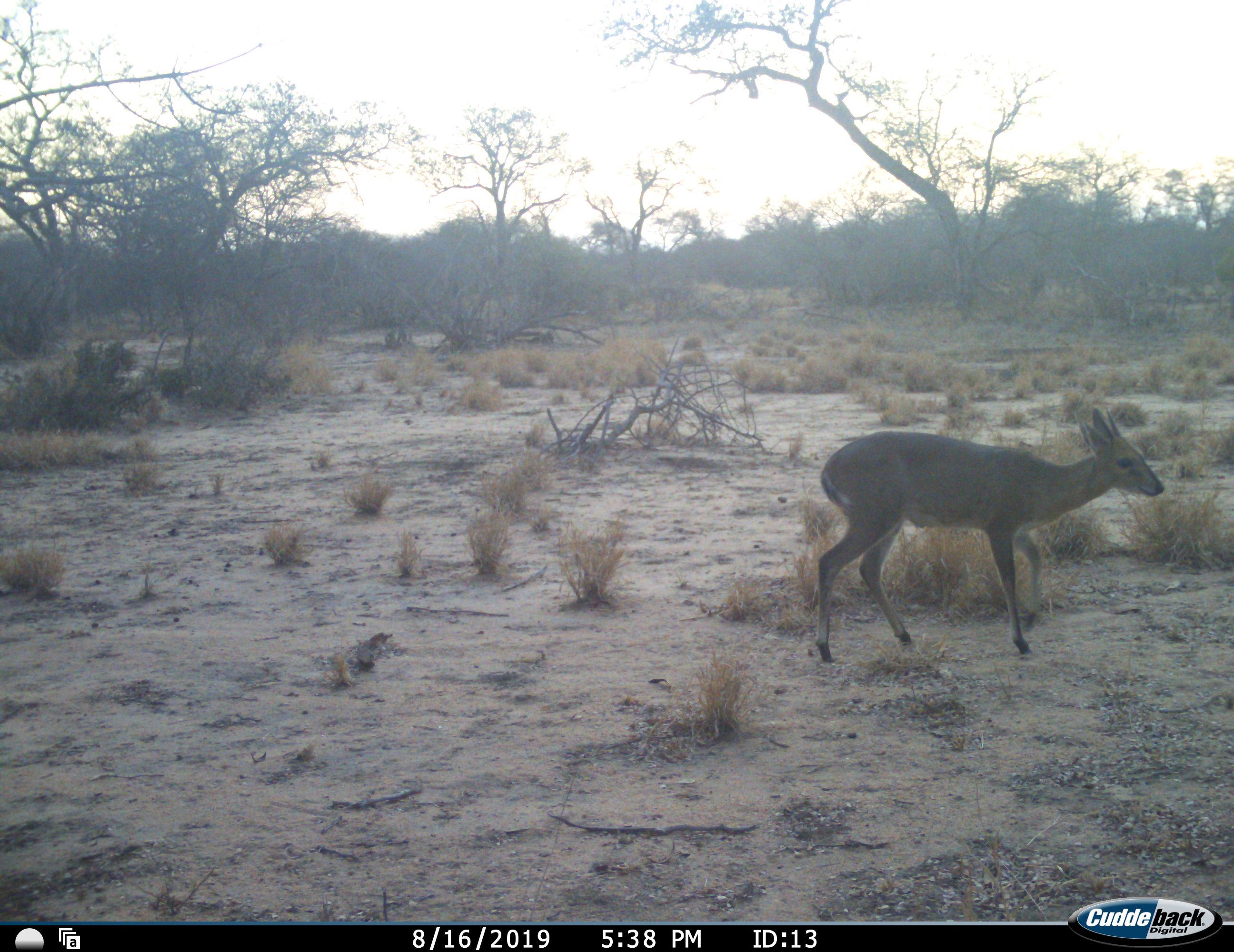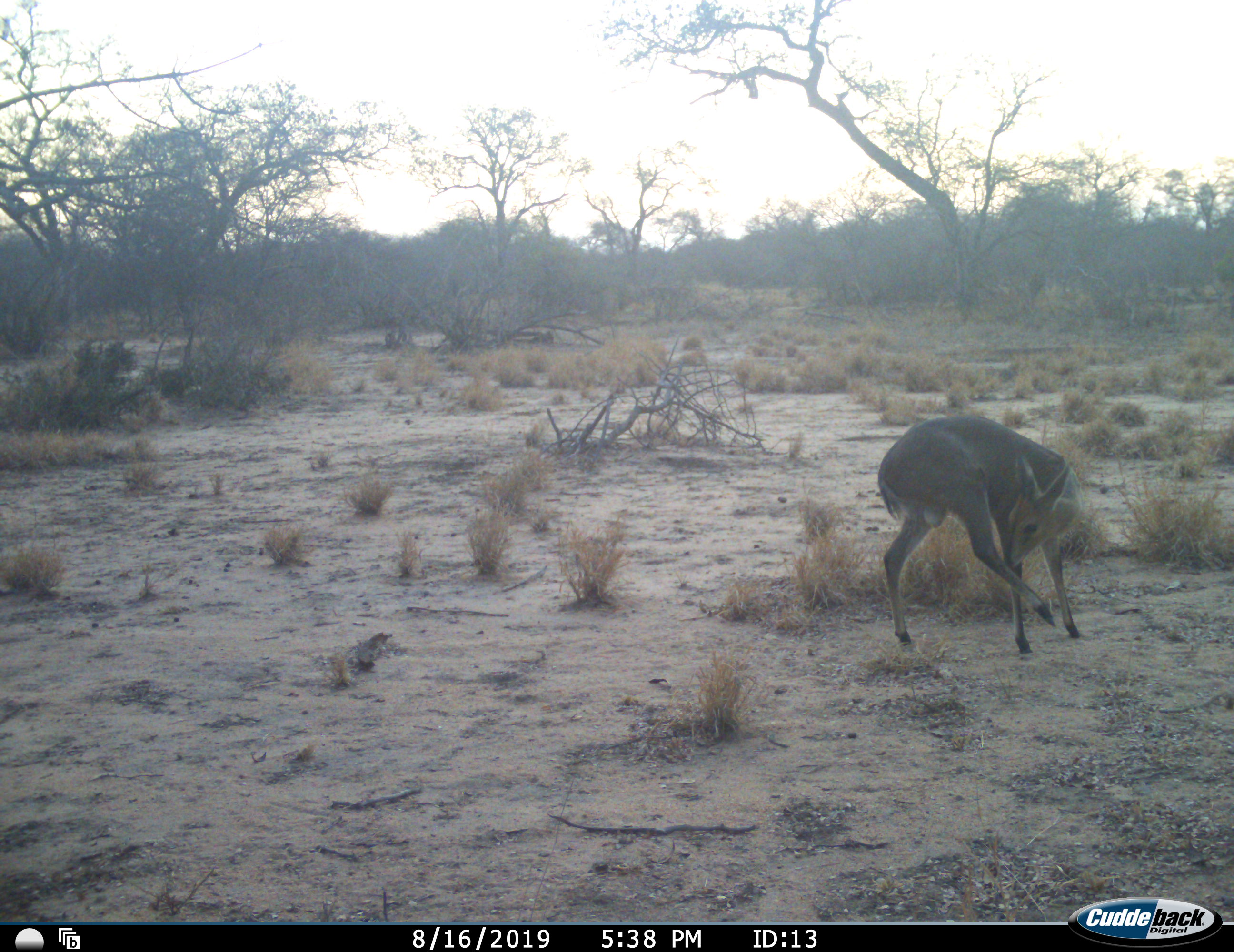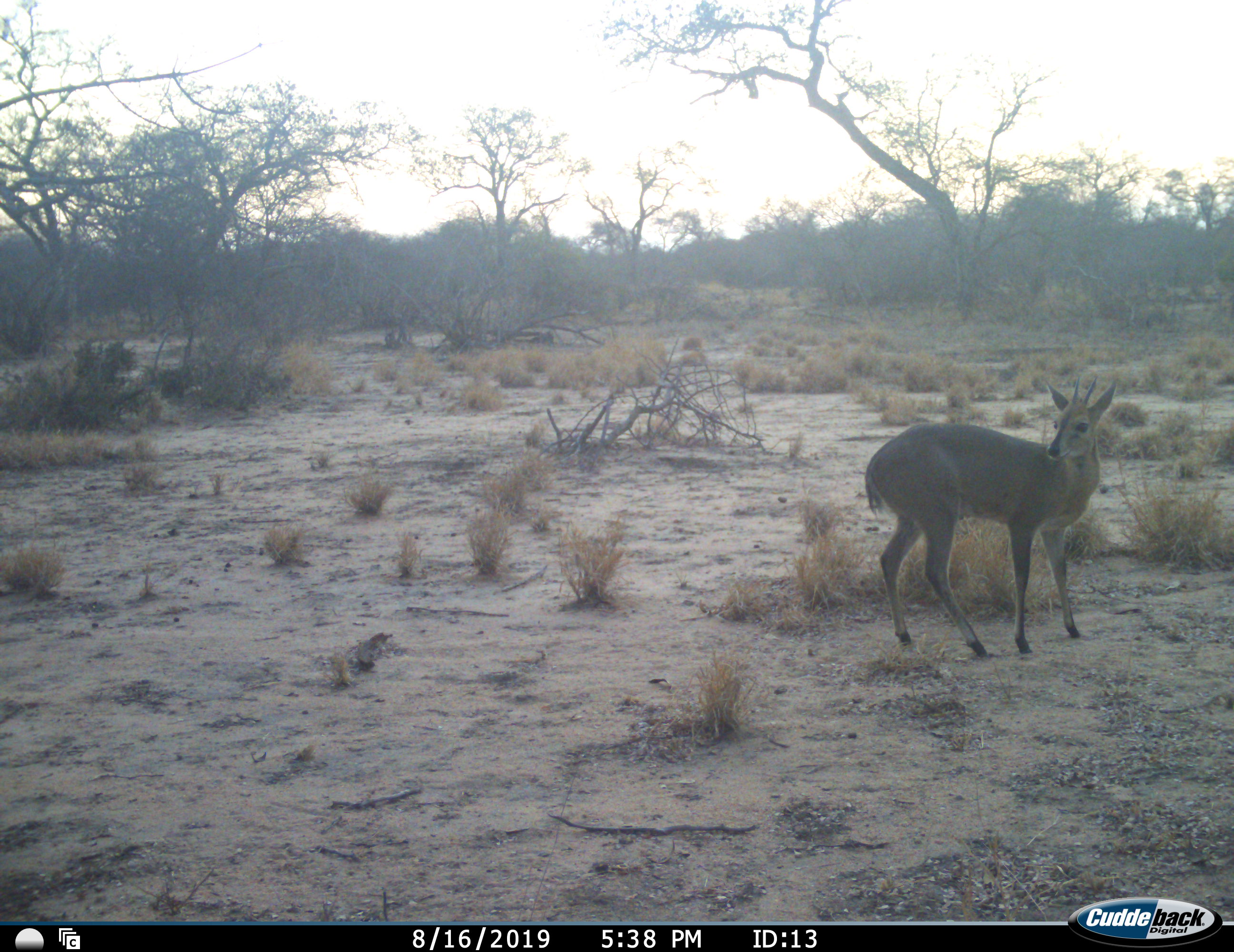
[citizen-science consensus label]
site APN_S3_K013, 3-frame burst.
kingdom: Animalia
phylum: Chordata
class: Mammalia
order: Artiodactyla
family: Bovidae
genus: Sylvicapra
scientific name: Sylvicapra grimmia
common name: common duiker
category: duikercommongrey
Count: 1.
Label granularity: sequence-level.